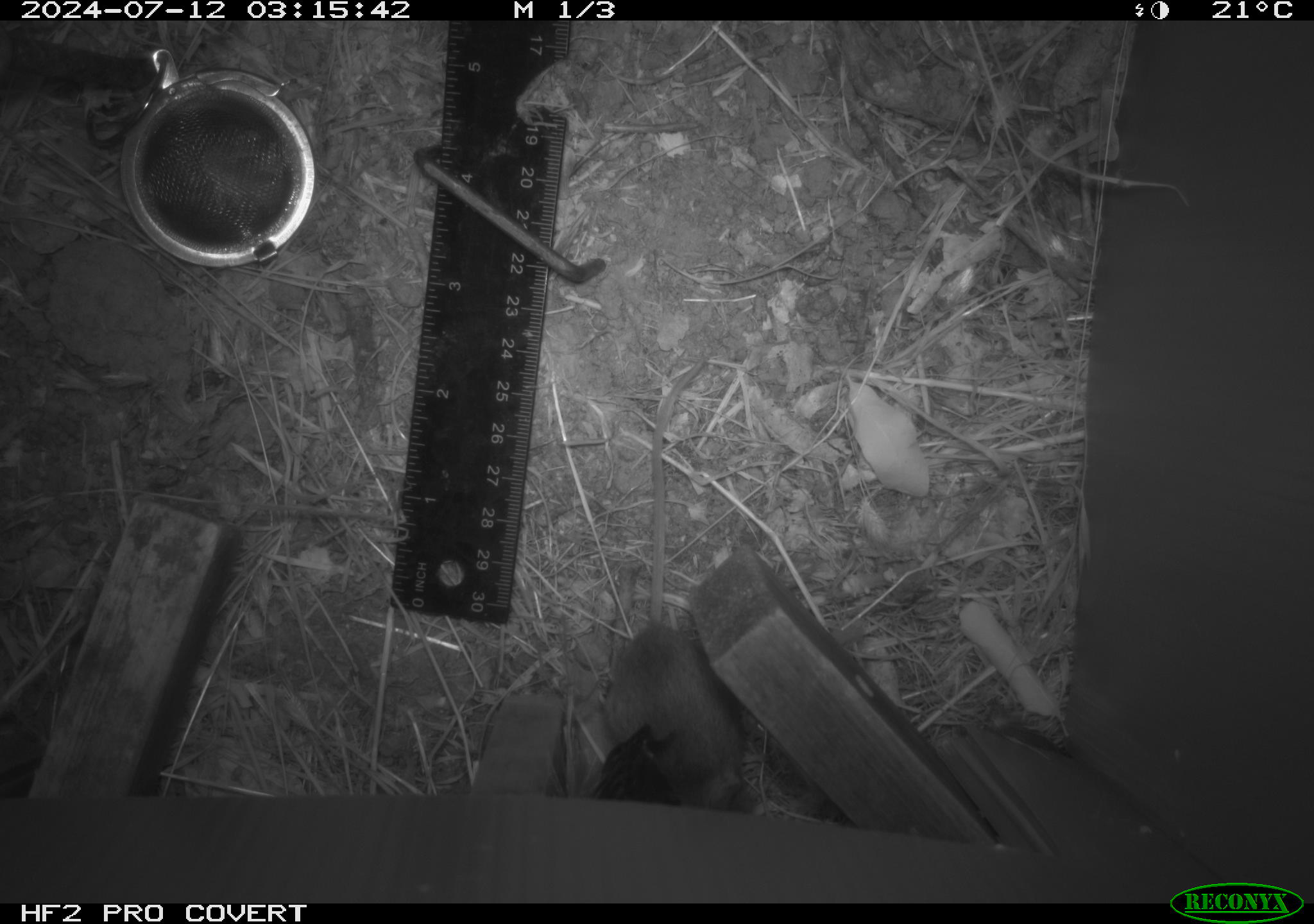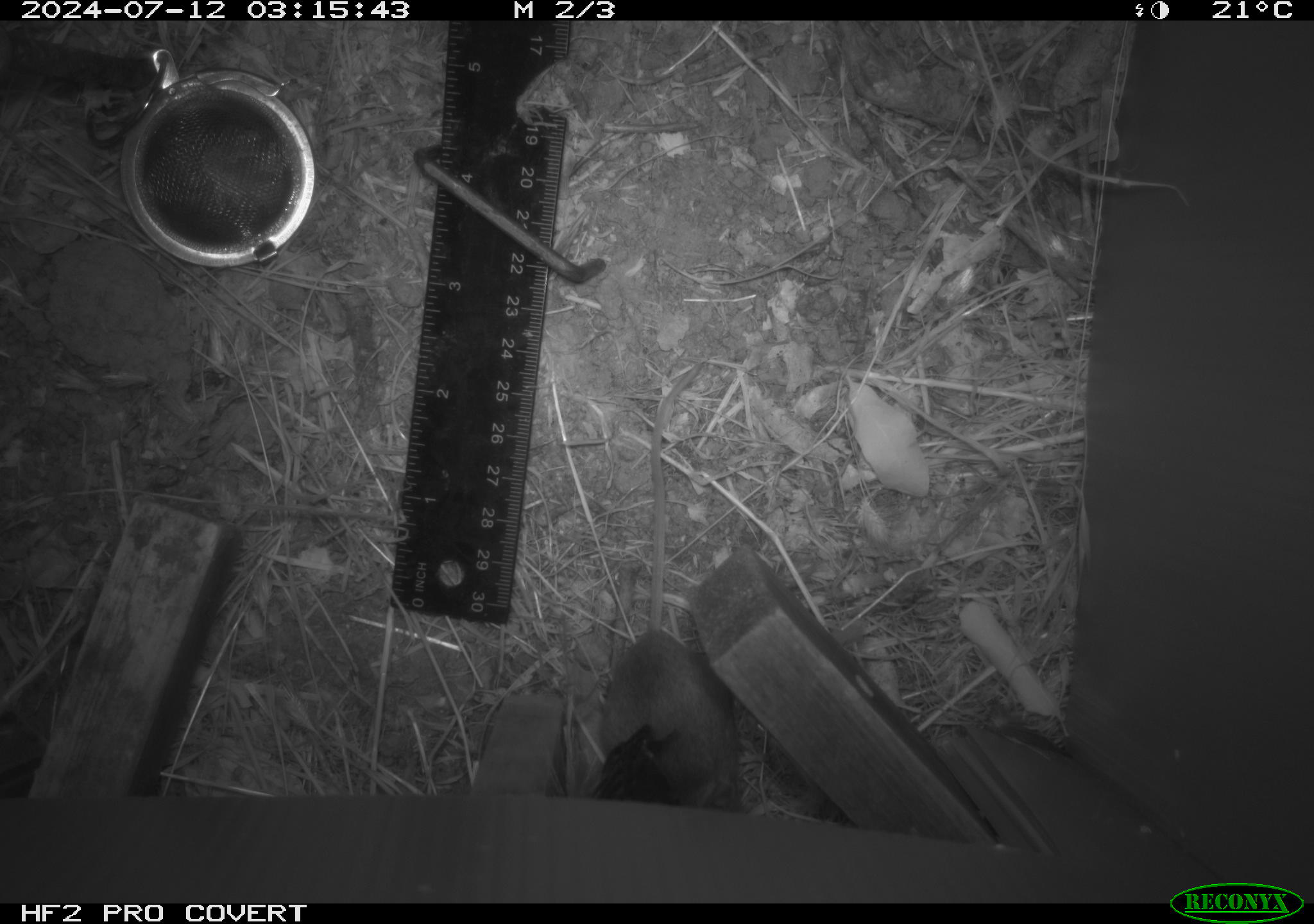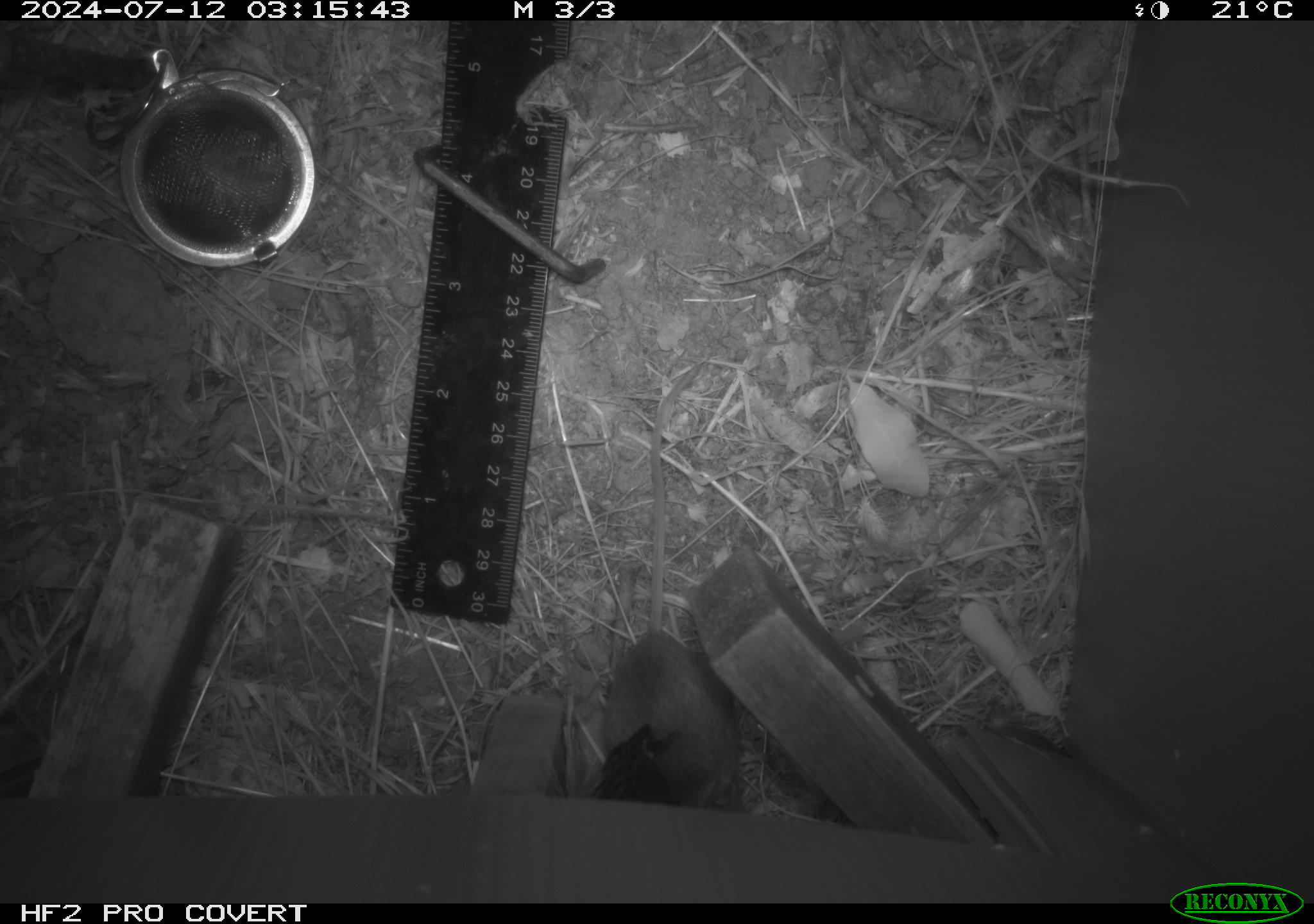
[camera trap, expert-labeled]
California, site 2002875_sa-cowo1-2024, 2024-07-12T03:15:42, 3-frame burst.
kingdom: Animalia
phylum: Chordata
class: Mammalia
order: Rodentia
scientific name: Rodentia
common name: mouse species